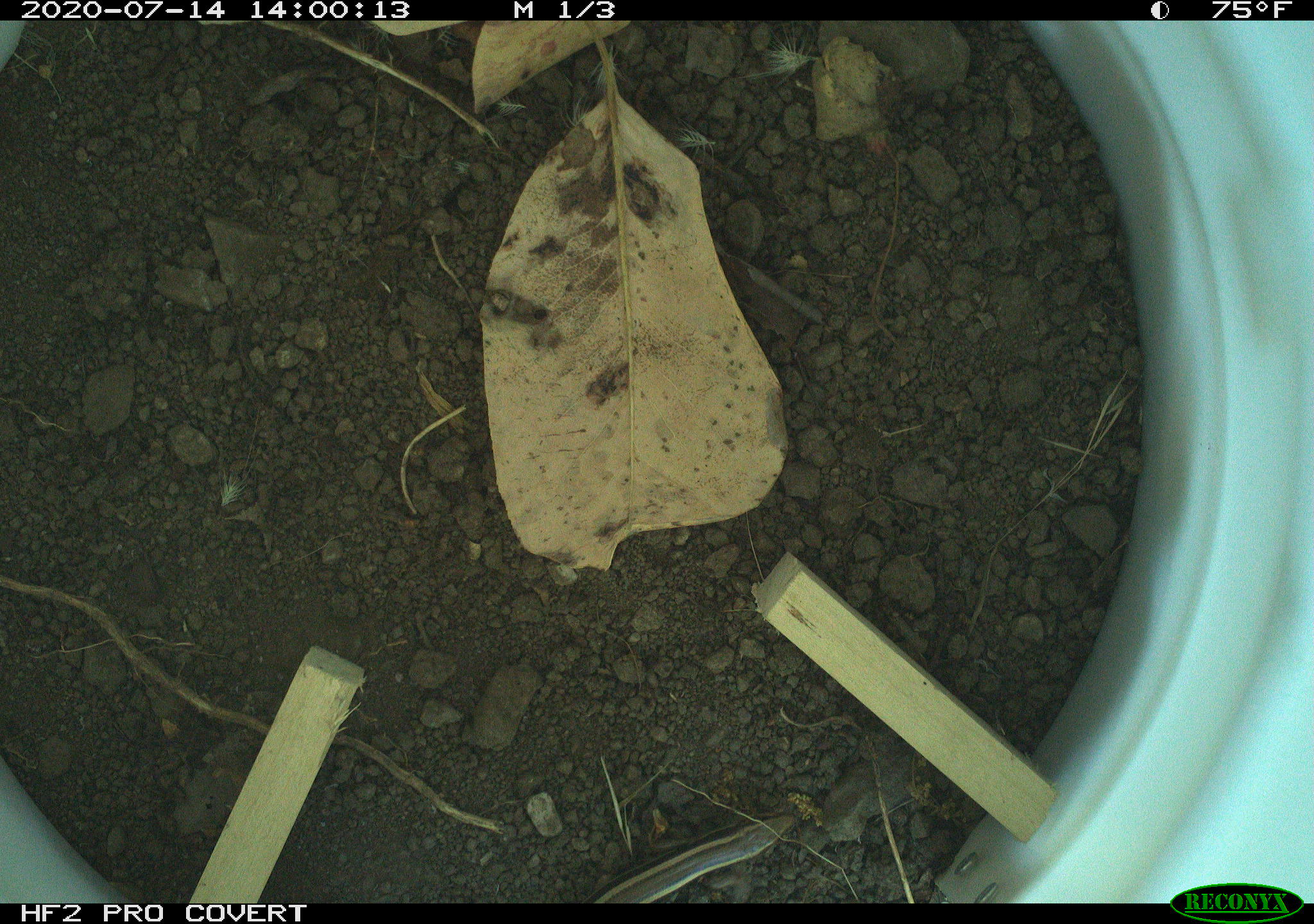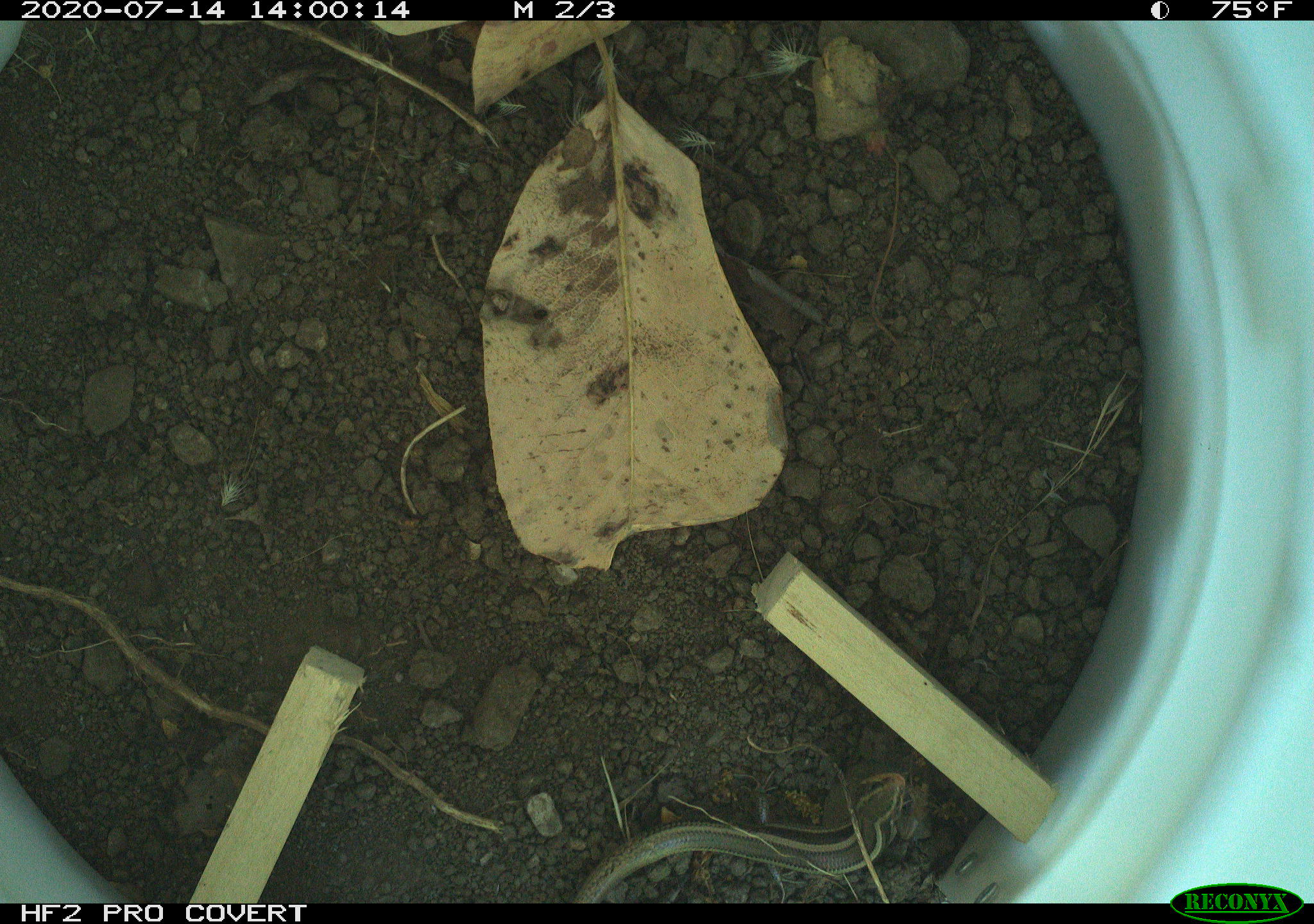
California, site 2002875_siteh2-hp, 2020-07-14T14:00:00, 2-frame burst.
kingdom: Animalia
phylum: Chordata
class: Reptilia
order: Squamata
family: Scincidae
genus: Plestiodon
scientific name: Plestiodon skiltonianus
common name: western skink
Western skink (Plestiodon skiltonianus).